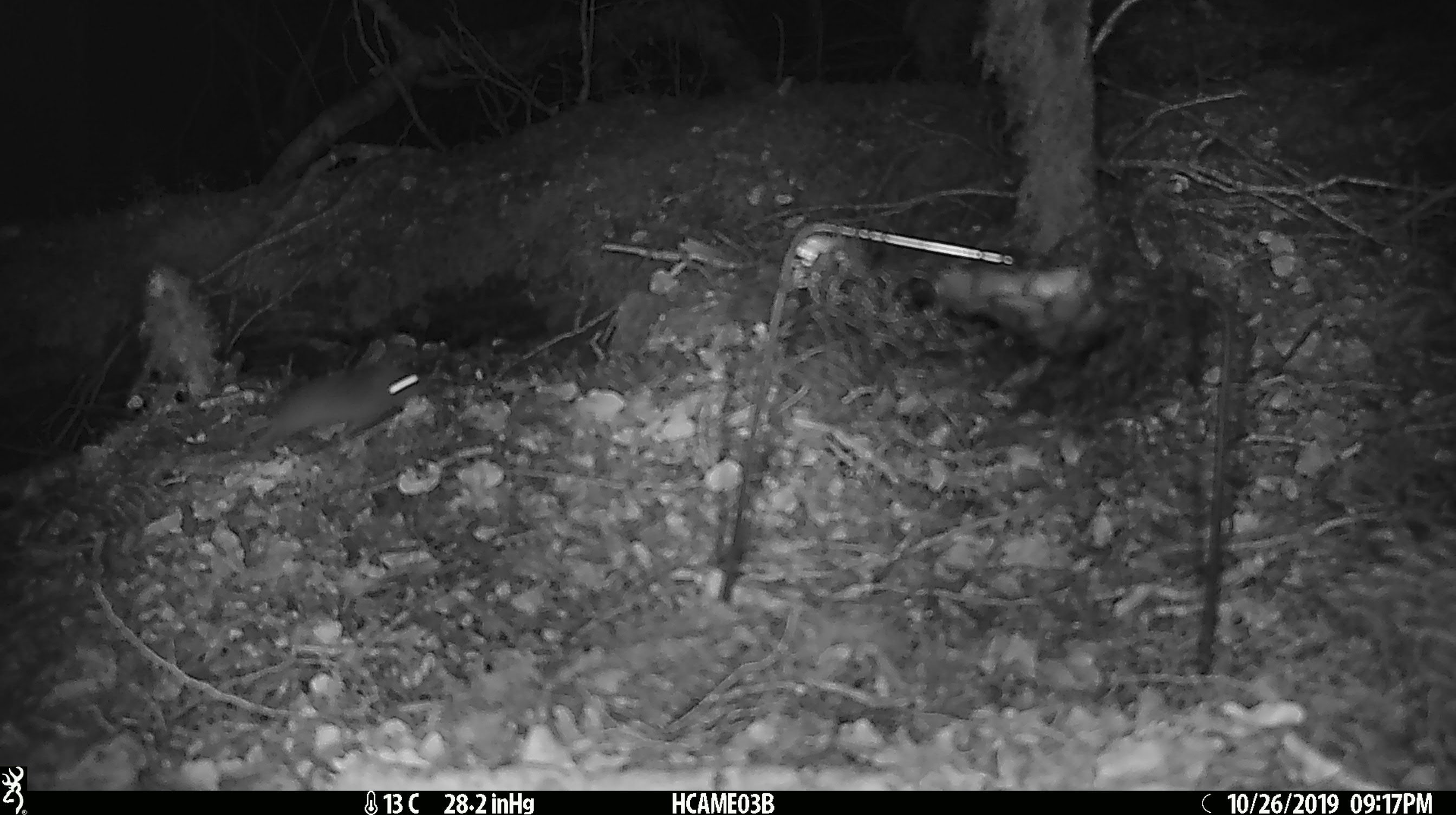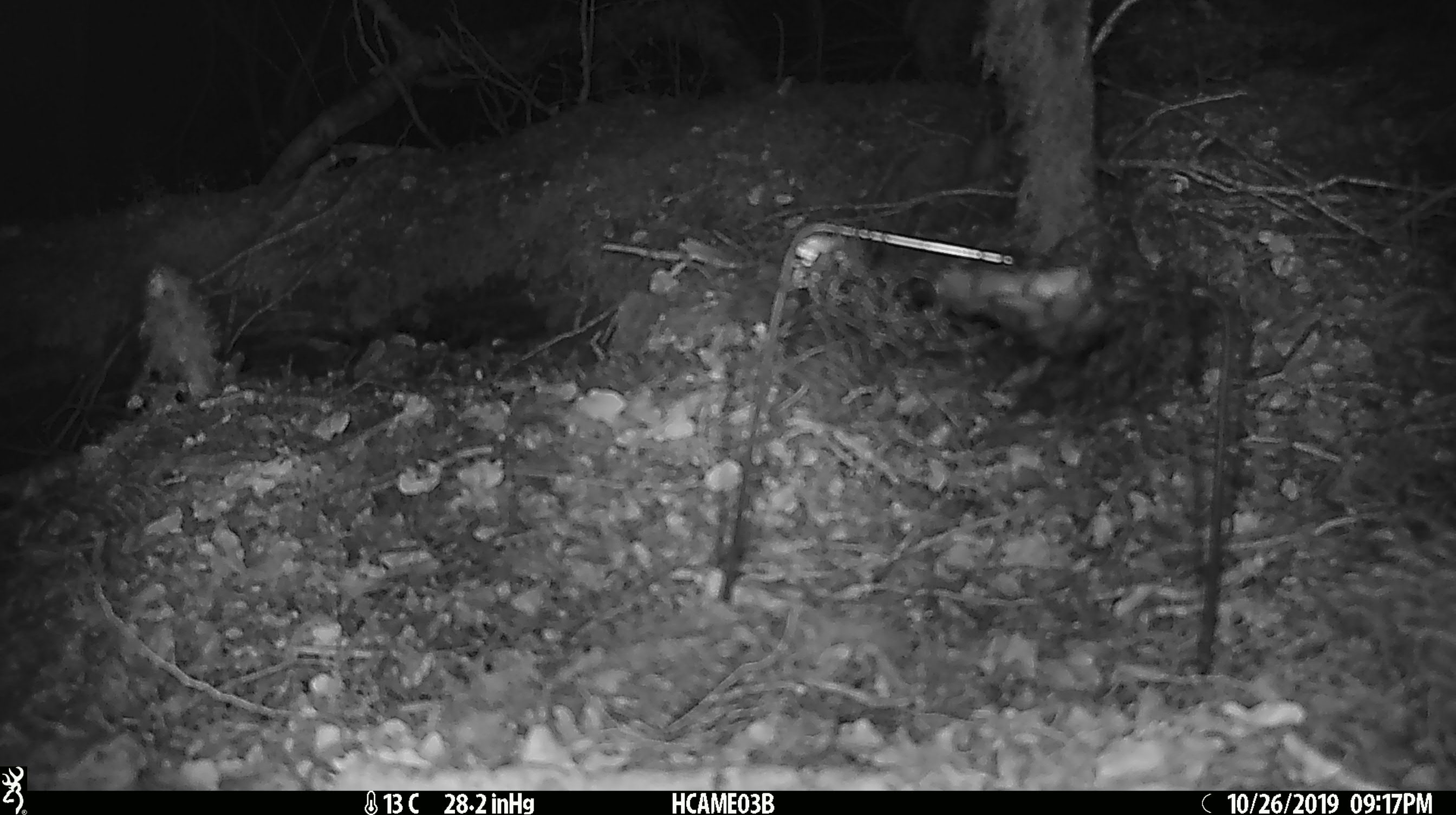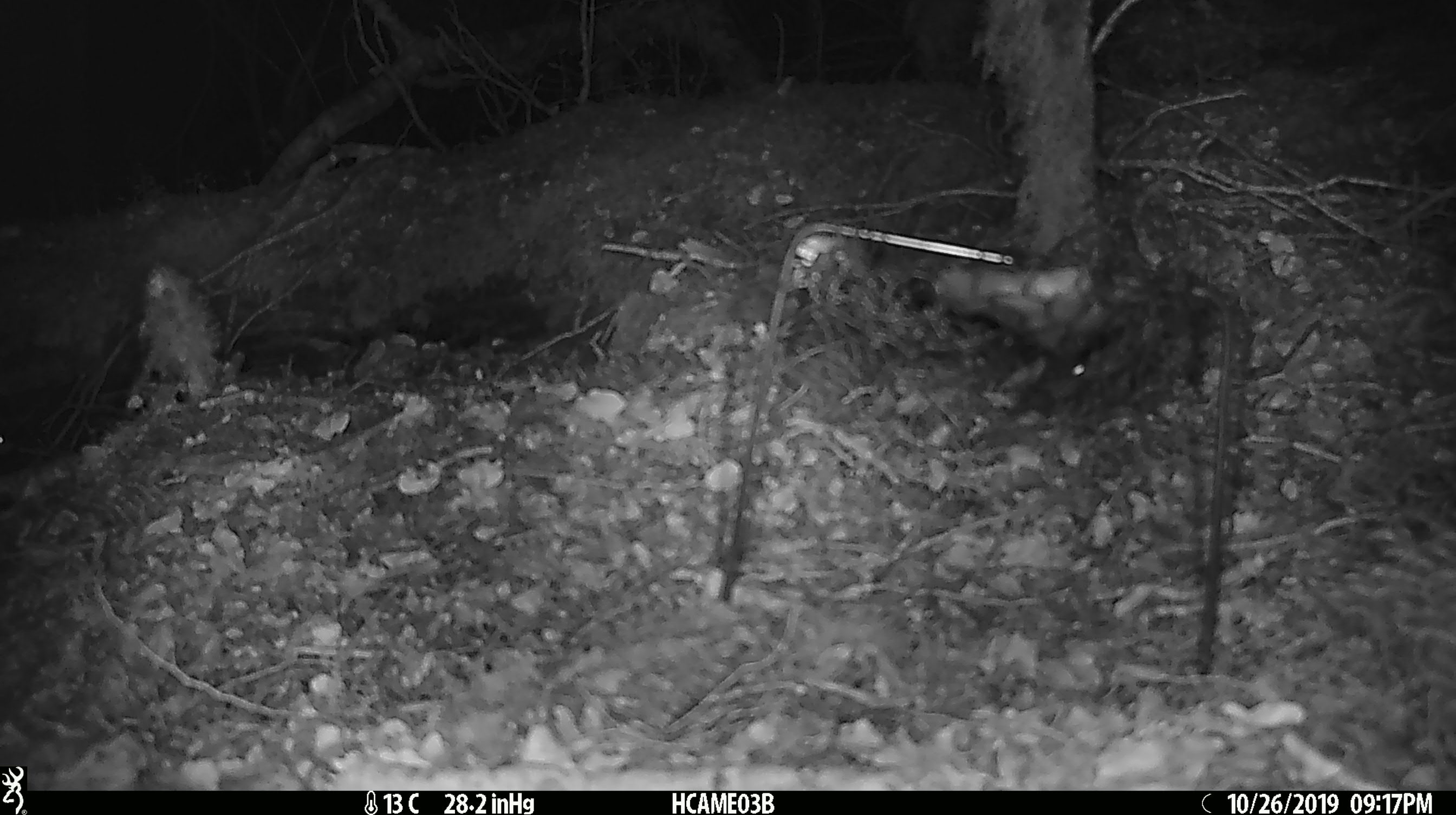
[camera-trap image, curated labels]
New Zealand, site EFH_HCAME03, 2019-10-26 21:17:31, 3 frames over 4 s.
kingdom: Animalia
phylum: Chordata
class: Mammalia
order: Rodentia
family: Muridae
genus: Mus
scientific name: Mus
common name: mouse